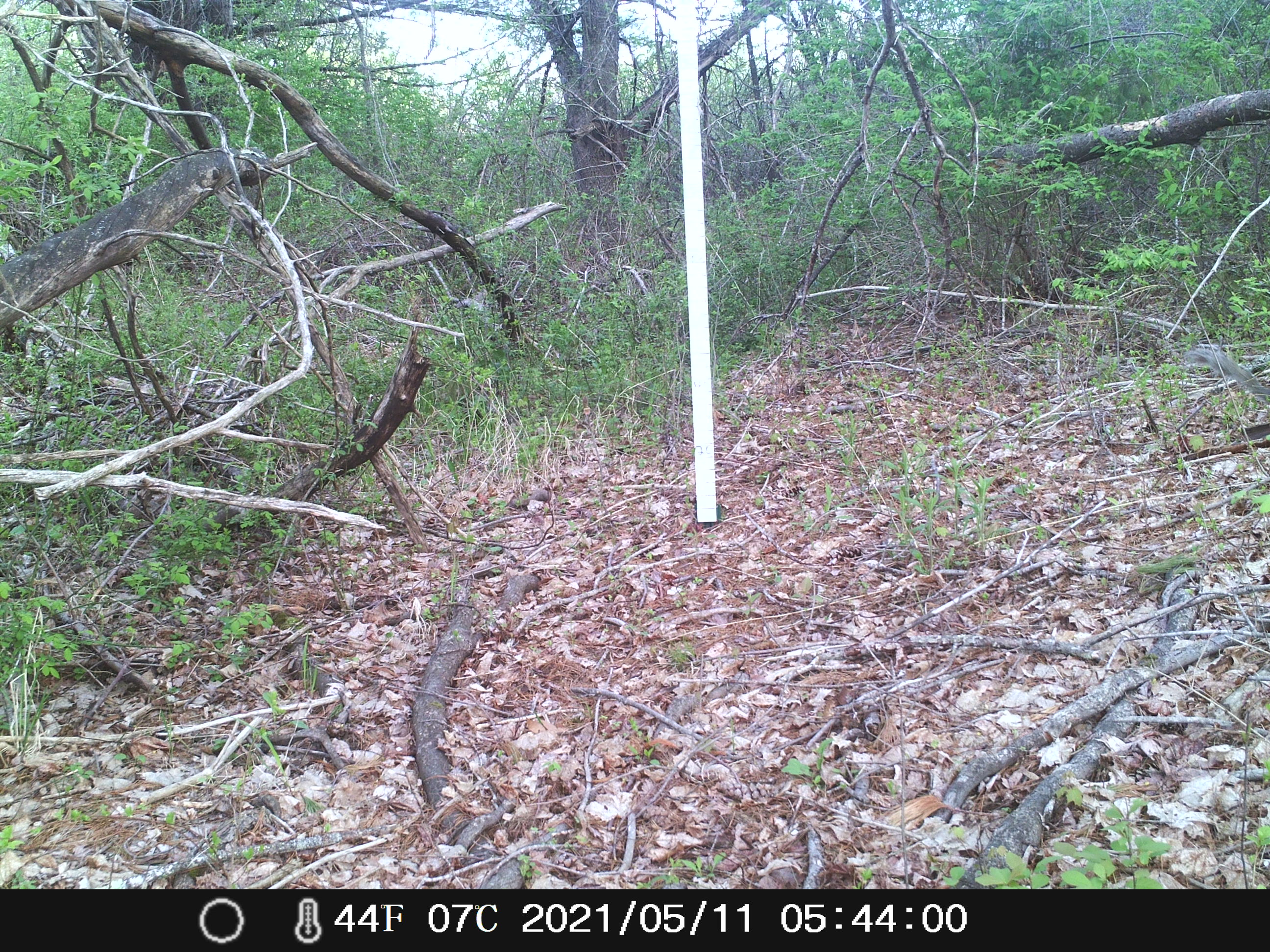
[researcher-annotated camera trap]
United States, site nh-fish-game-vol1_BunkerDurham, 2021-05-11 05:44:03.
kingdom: Animalia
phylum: Chordata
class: Mammalia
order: Rodentia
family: Sciuridae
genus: Sciurus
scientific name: Sciurus carolinensis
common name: gray squirrel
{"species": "gray squirrel (Sciurus carolinensis)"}